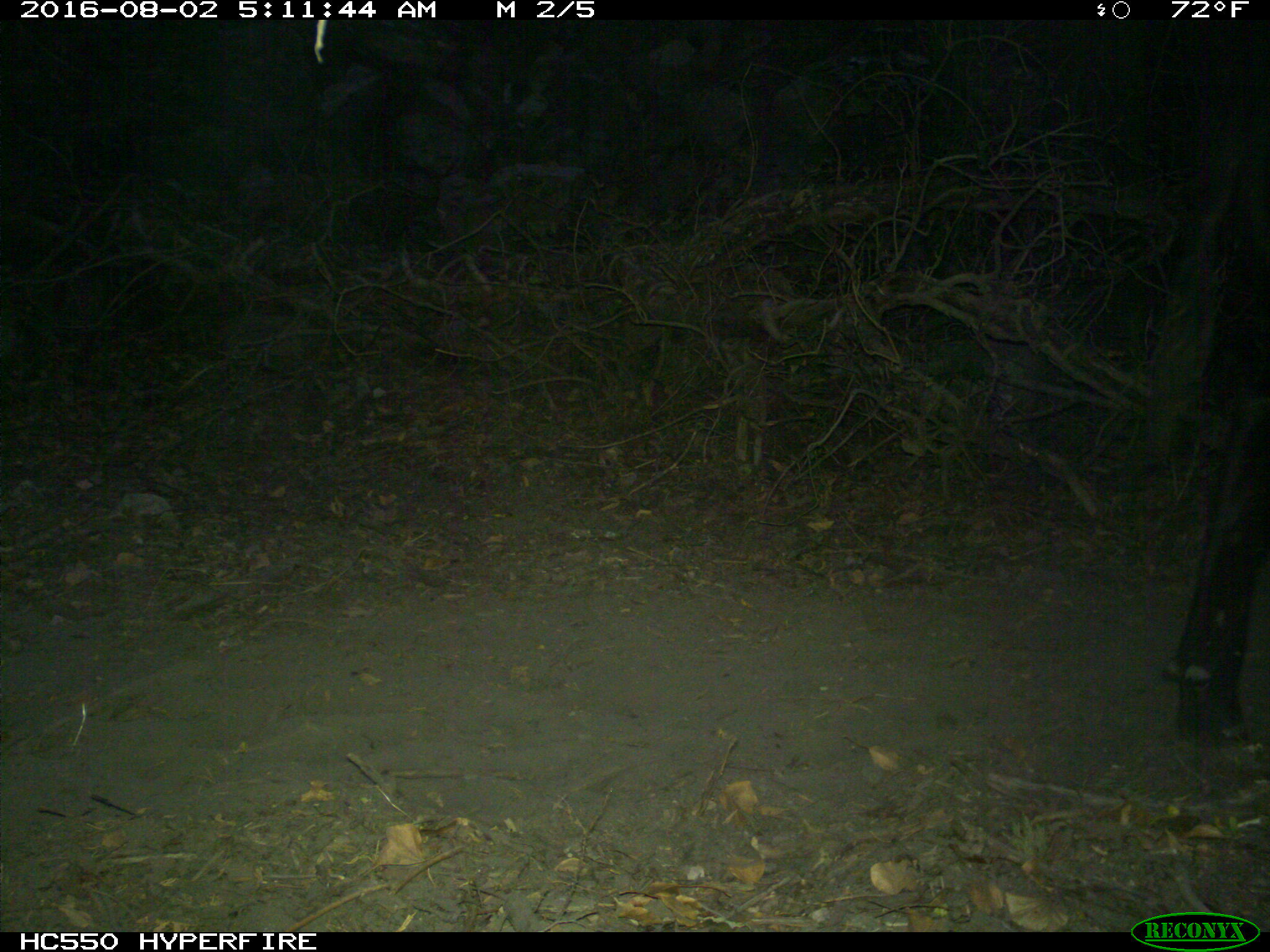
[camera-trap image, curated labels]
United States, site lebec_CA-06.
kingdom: Animalia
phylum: Chordata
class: Mammalia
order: Artiodactyla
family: Bovidae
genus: Bos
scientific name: Bos taurus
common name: domestic cow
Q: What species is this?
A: Bos taurus (domestic cow).